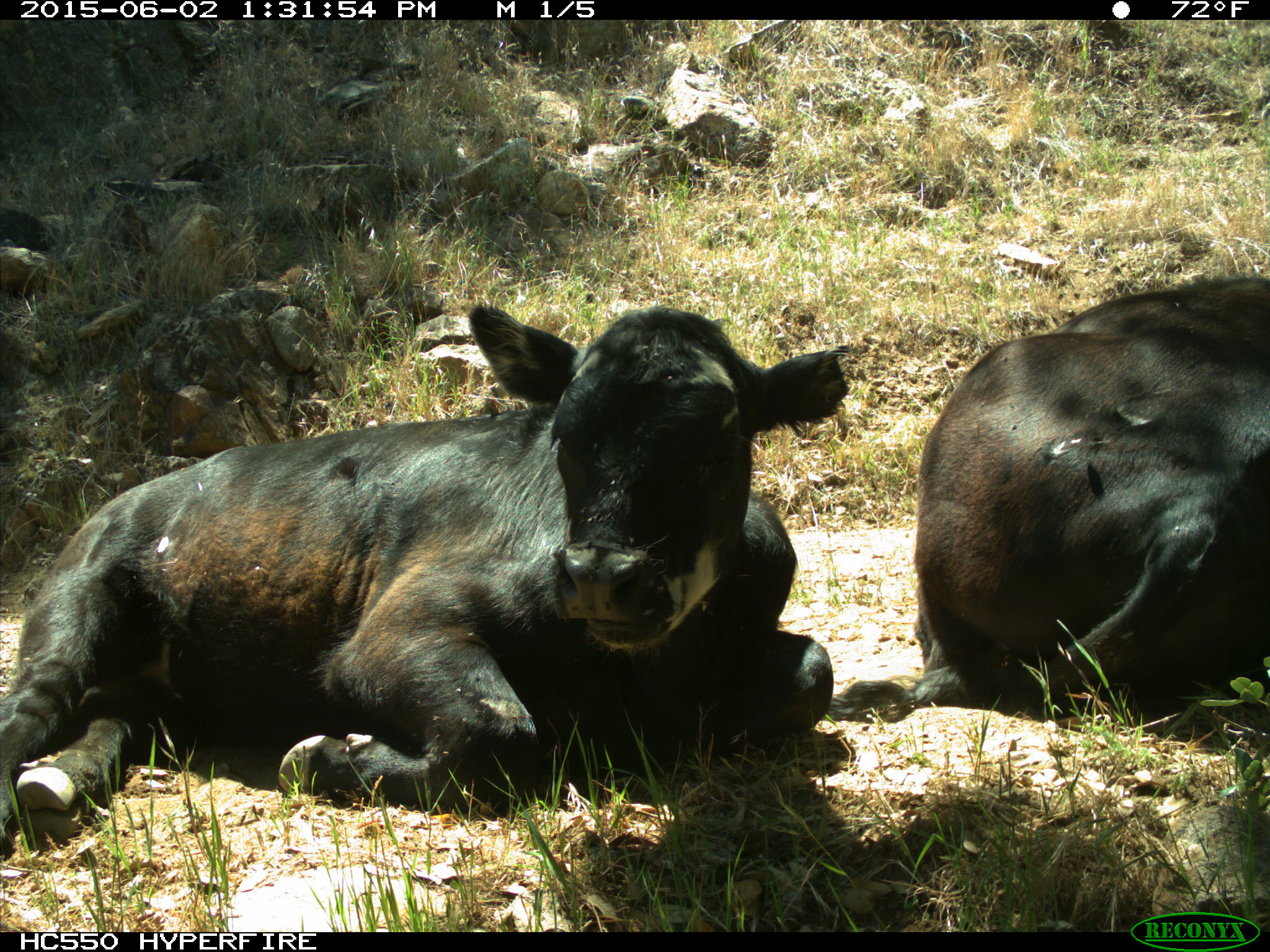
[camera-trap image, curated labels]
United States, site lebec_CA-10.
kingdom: Animalia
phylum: Chordata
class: Mammalia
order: Artiodactyla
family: Bovidae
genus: Bos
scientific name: Bos taurus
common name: domestic cow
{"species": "Bos taurus (domestic cow)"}